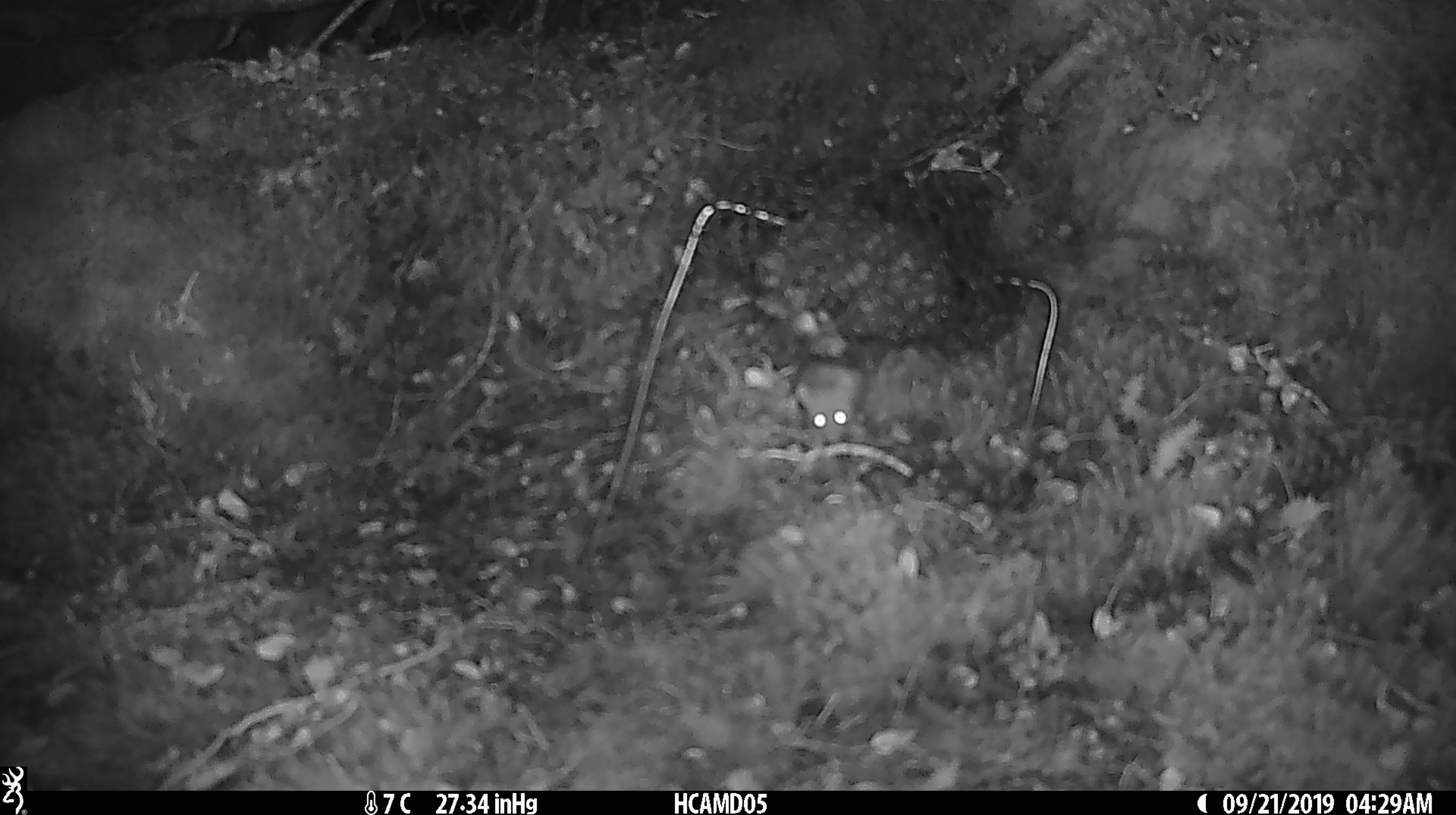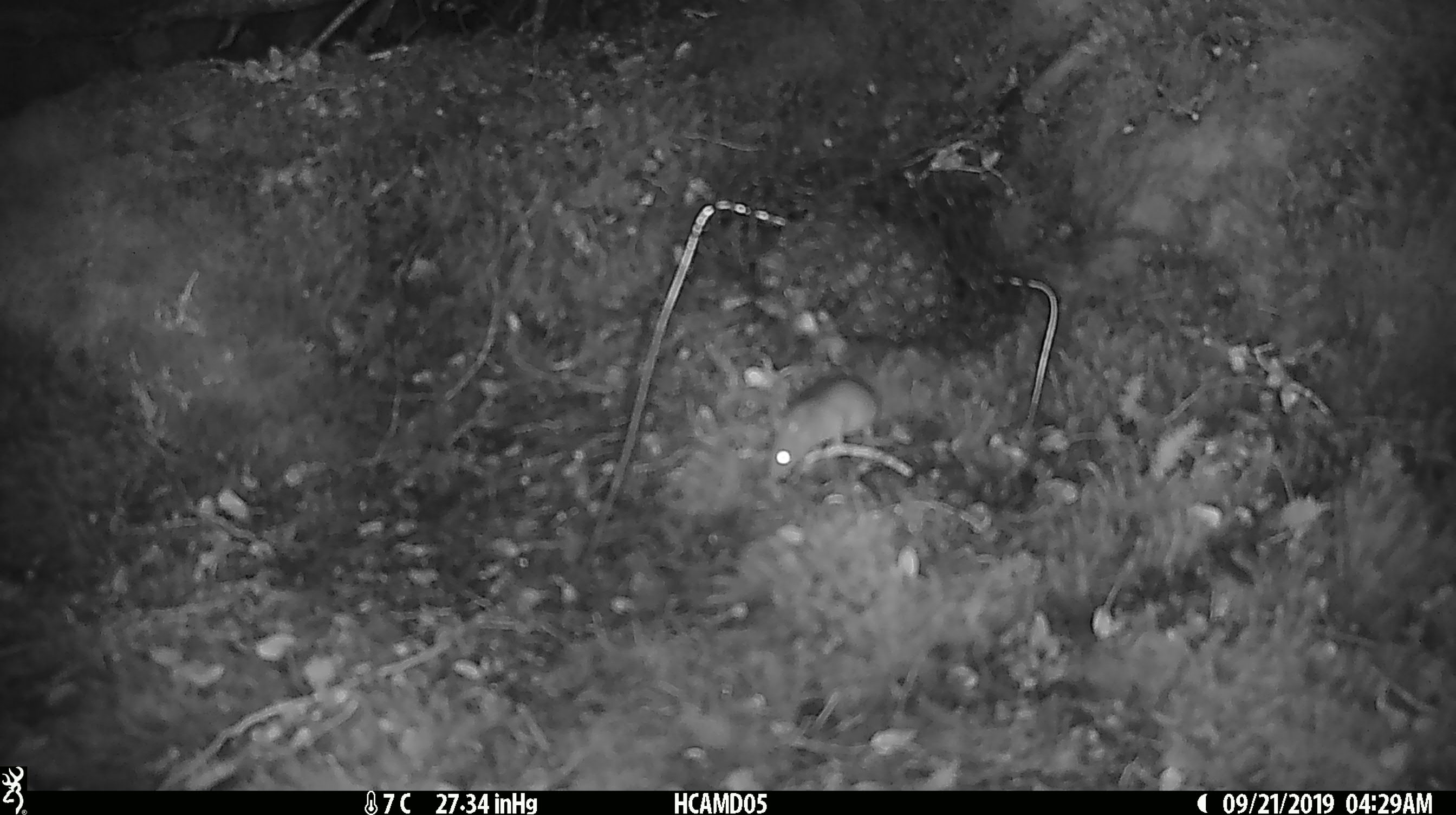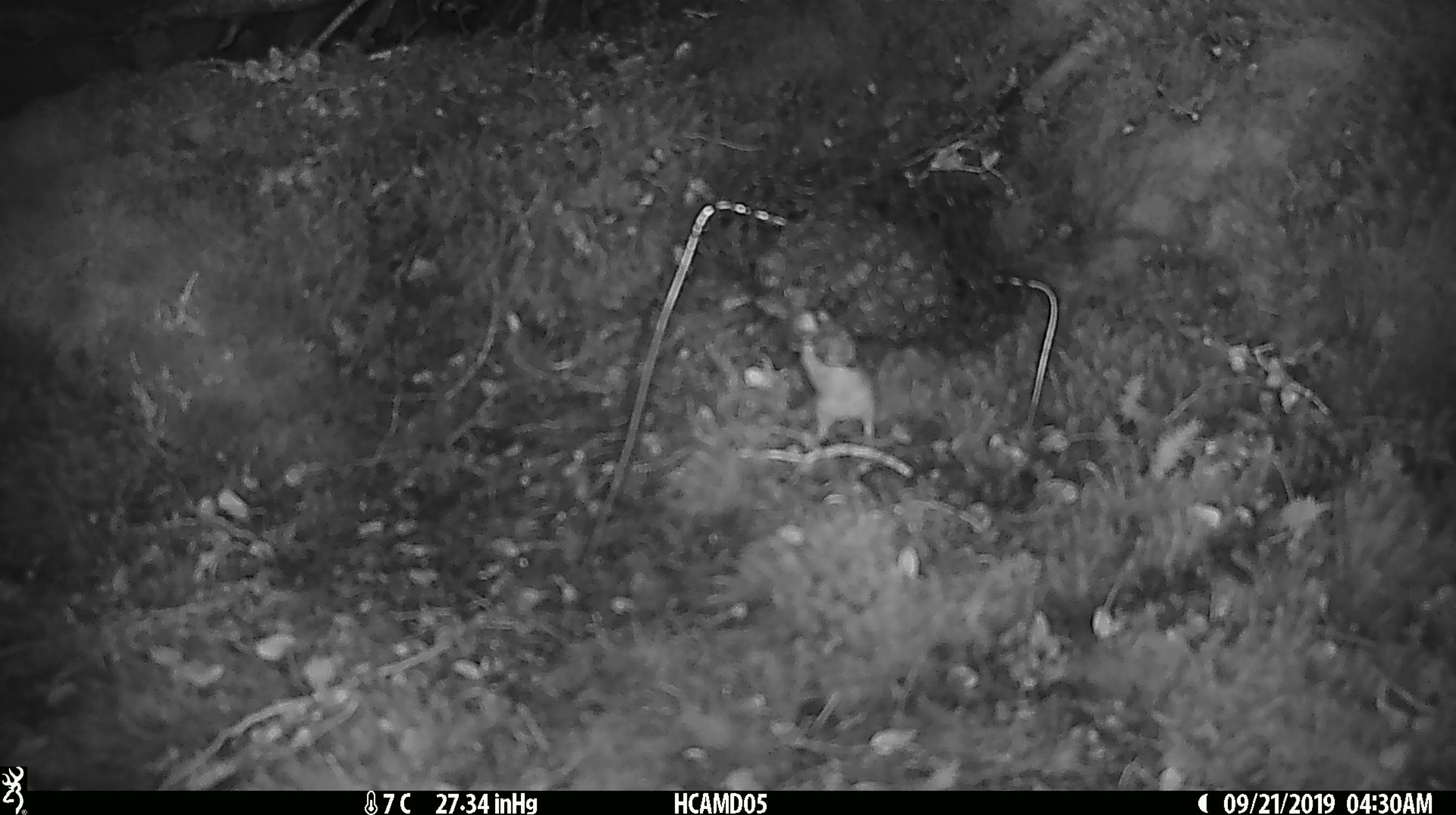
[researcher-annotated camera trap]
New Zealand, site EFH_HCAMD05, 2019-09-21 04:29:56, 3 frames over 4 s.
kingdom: Animalia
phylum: Chordata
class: Mammalia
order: Rodentia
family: Muridae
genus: Mus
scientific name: Mus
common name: mouse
Mouse (Mus).